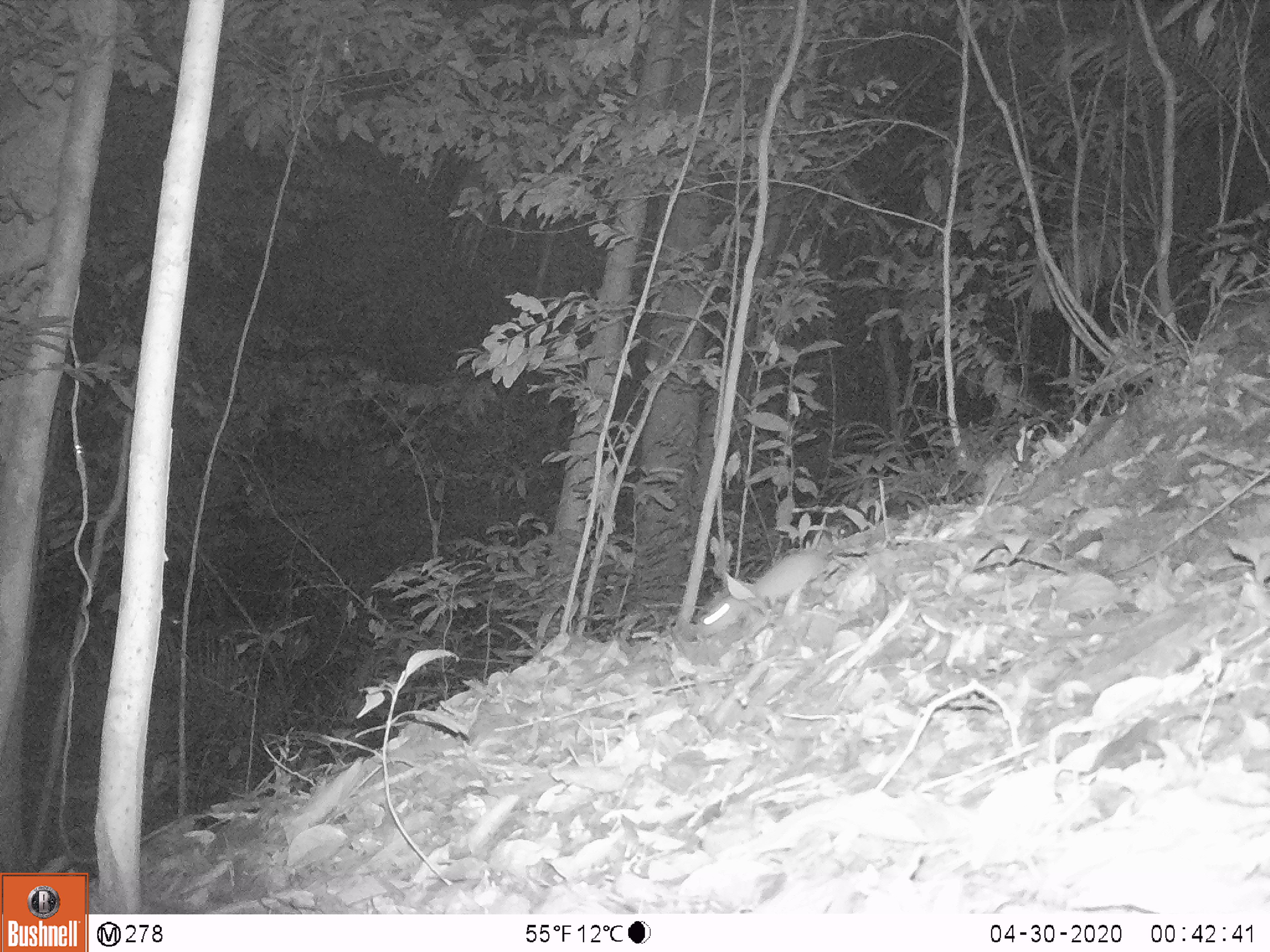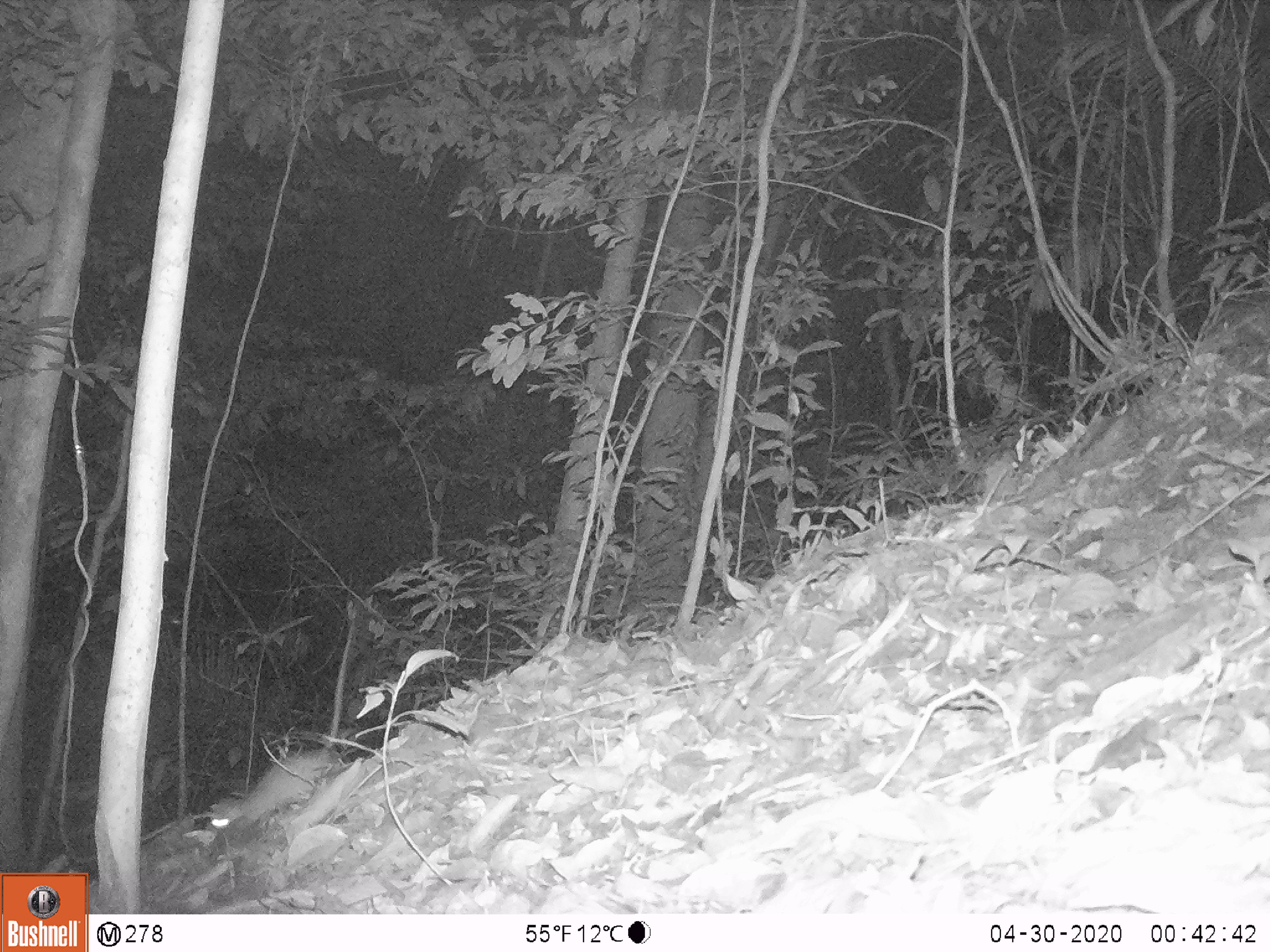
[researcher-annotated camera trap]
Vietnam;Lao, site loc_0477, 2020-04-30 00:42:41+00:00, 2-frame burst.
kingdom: Animalia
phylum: Chordata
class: Mammalia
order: Rodentia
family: Muridae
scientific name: Muridae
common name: old-world mice and rats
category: unidentified murid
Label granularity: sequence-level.